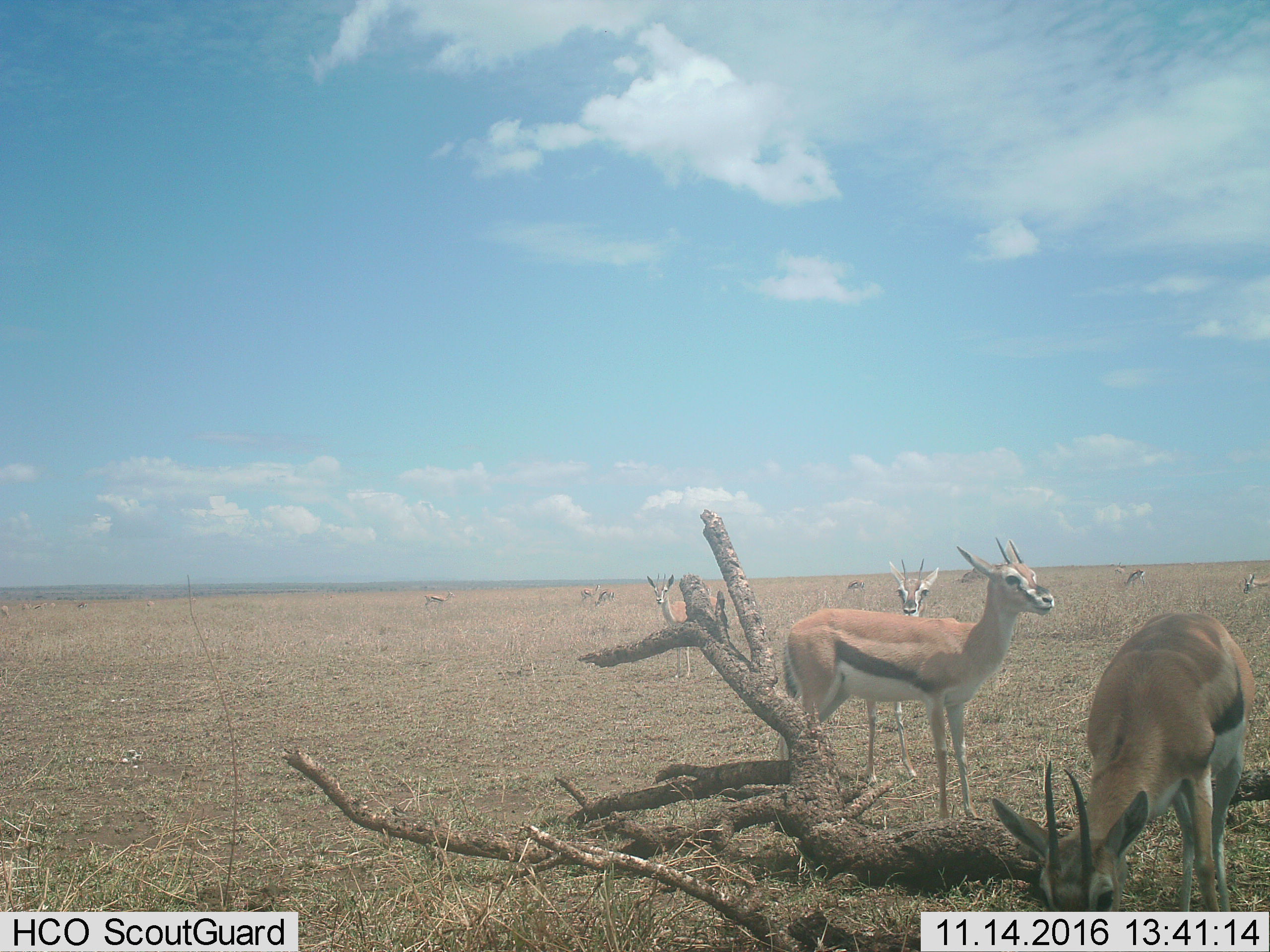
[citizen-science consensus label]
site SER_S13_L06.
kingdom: Animalia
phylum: Chordata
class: Mammalia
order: Artiodactyla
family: Bovidae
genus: Eudorcas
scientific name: Eudorcas thomsonii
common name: thomson's gazelle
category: gazellethomsons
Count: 11-50.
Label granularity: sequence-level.